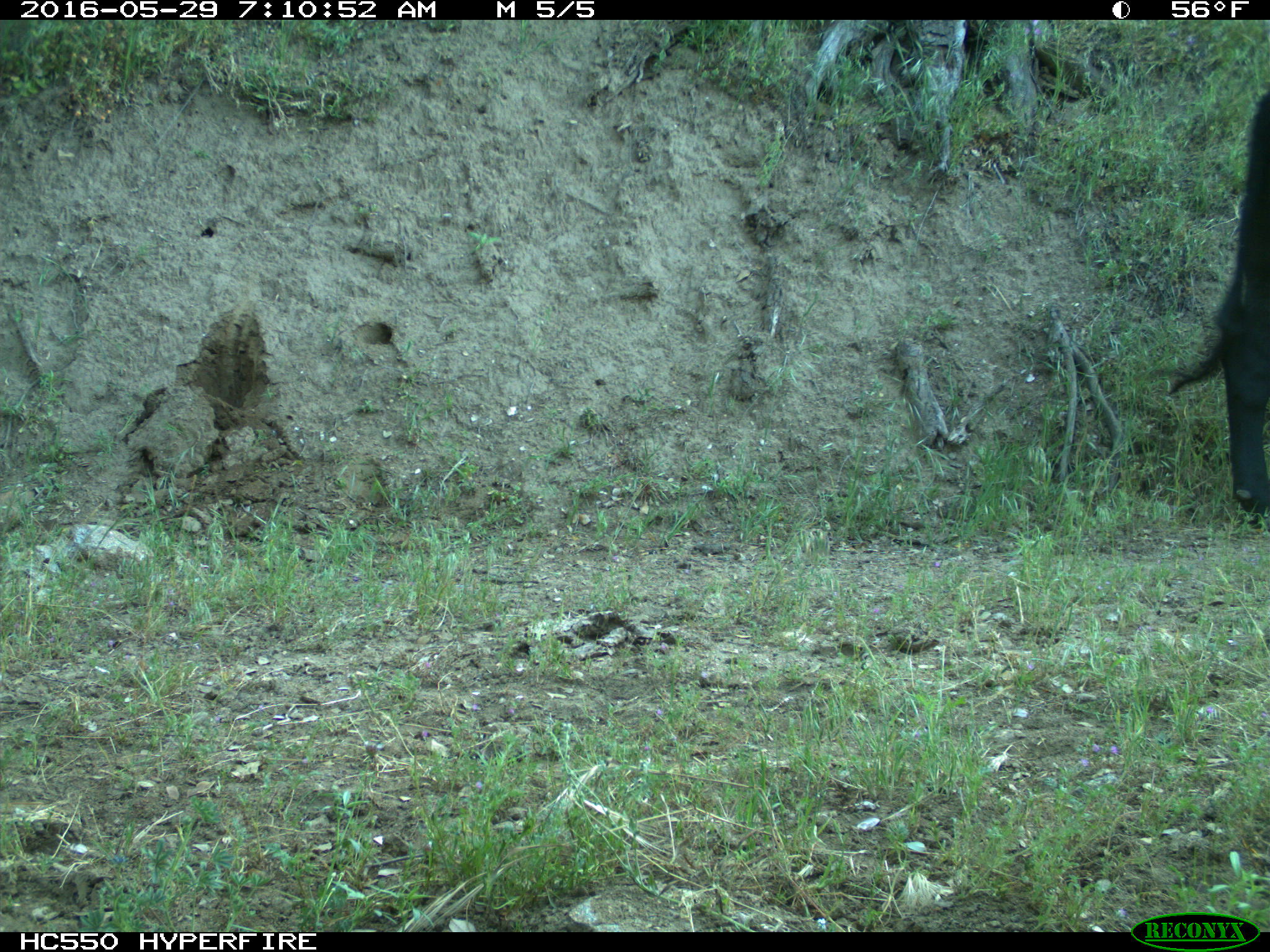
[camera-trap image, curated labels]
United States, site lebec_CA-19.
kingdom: Animalia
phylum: Chordata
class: Mammalia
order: Artiodactyla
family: Bovidae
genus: Bos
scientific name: Bos taurus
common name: domestic cow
Bos taurus (domestic cow).